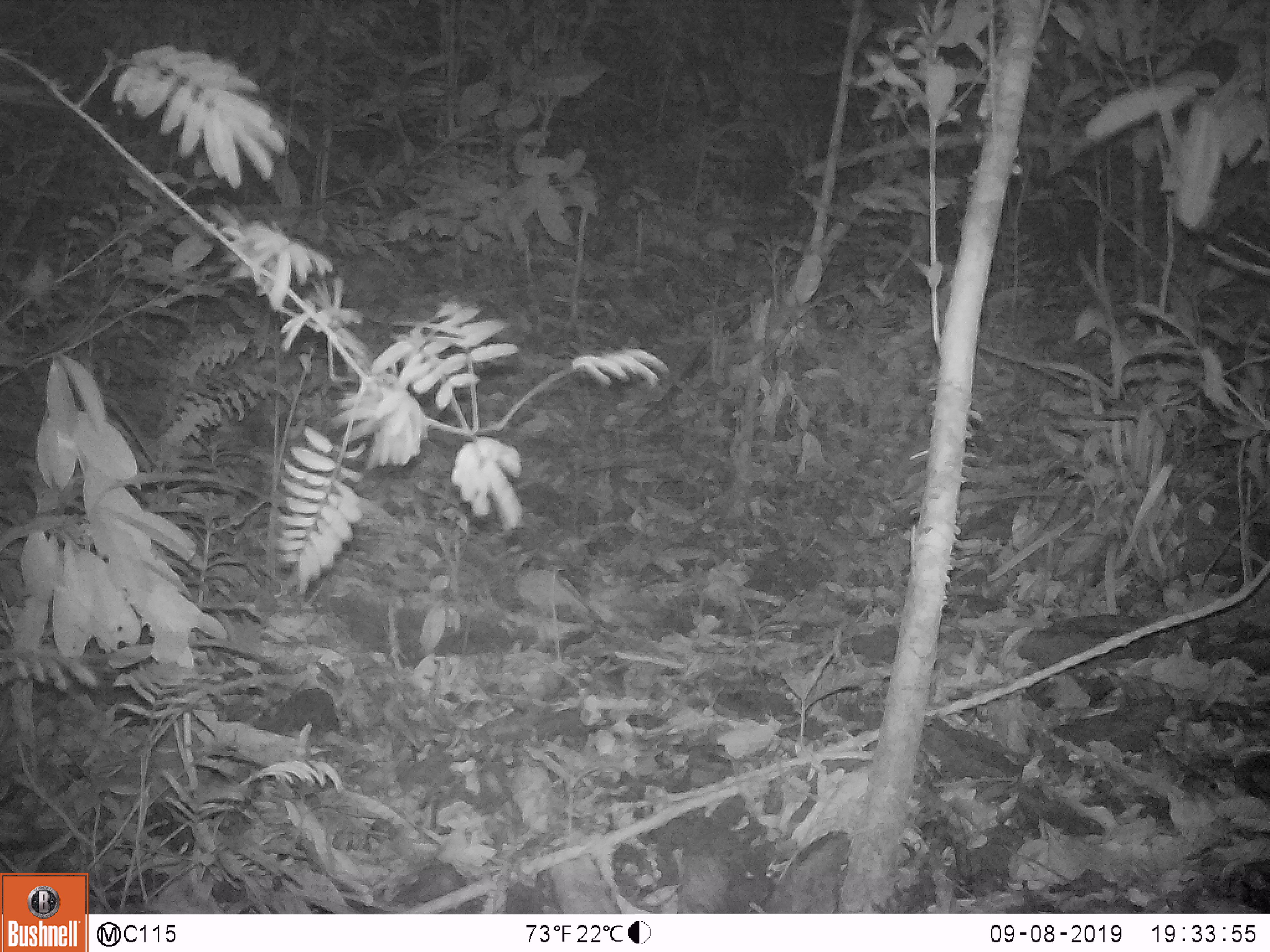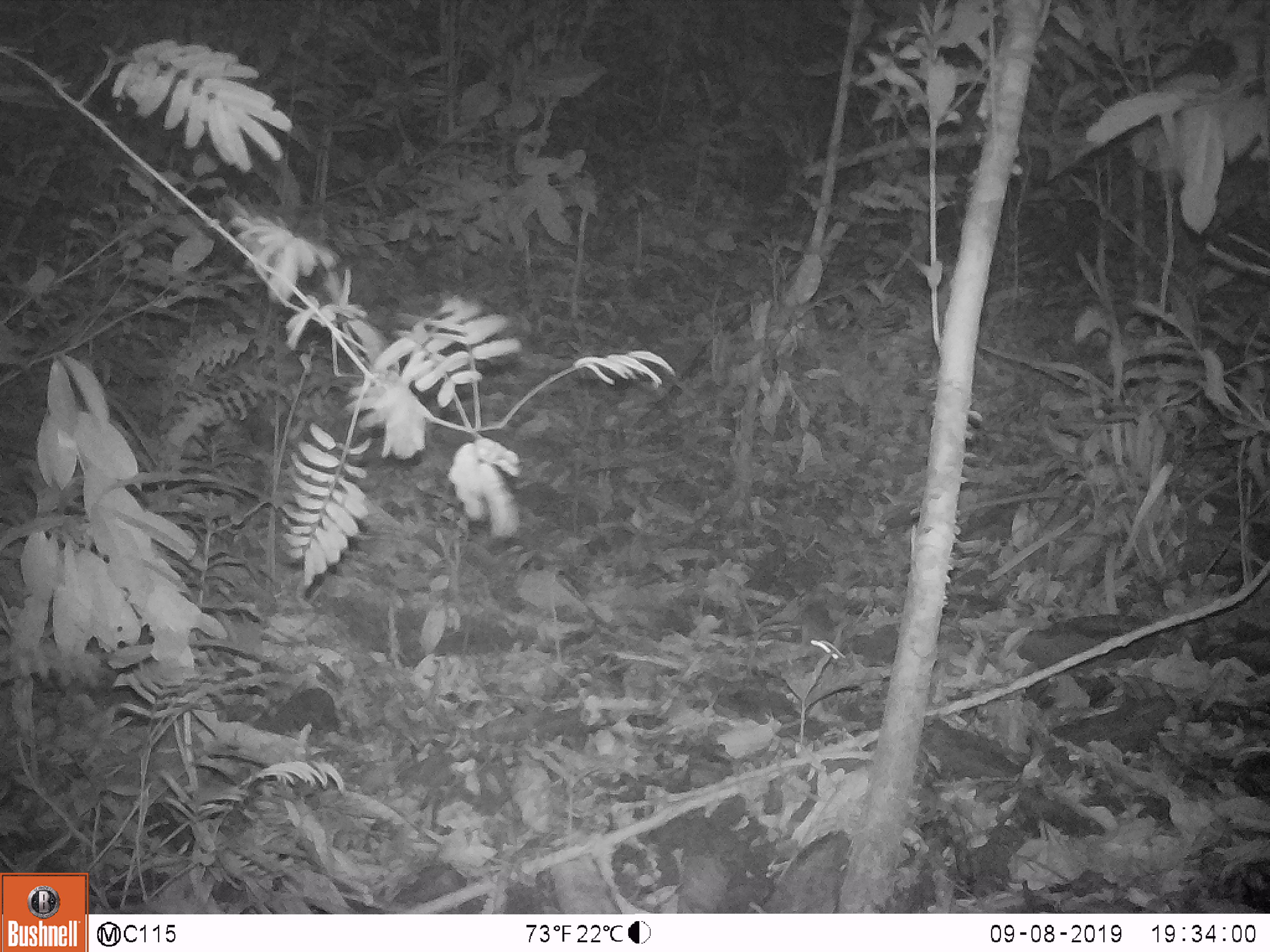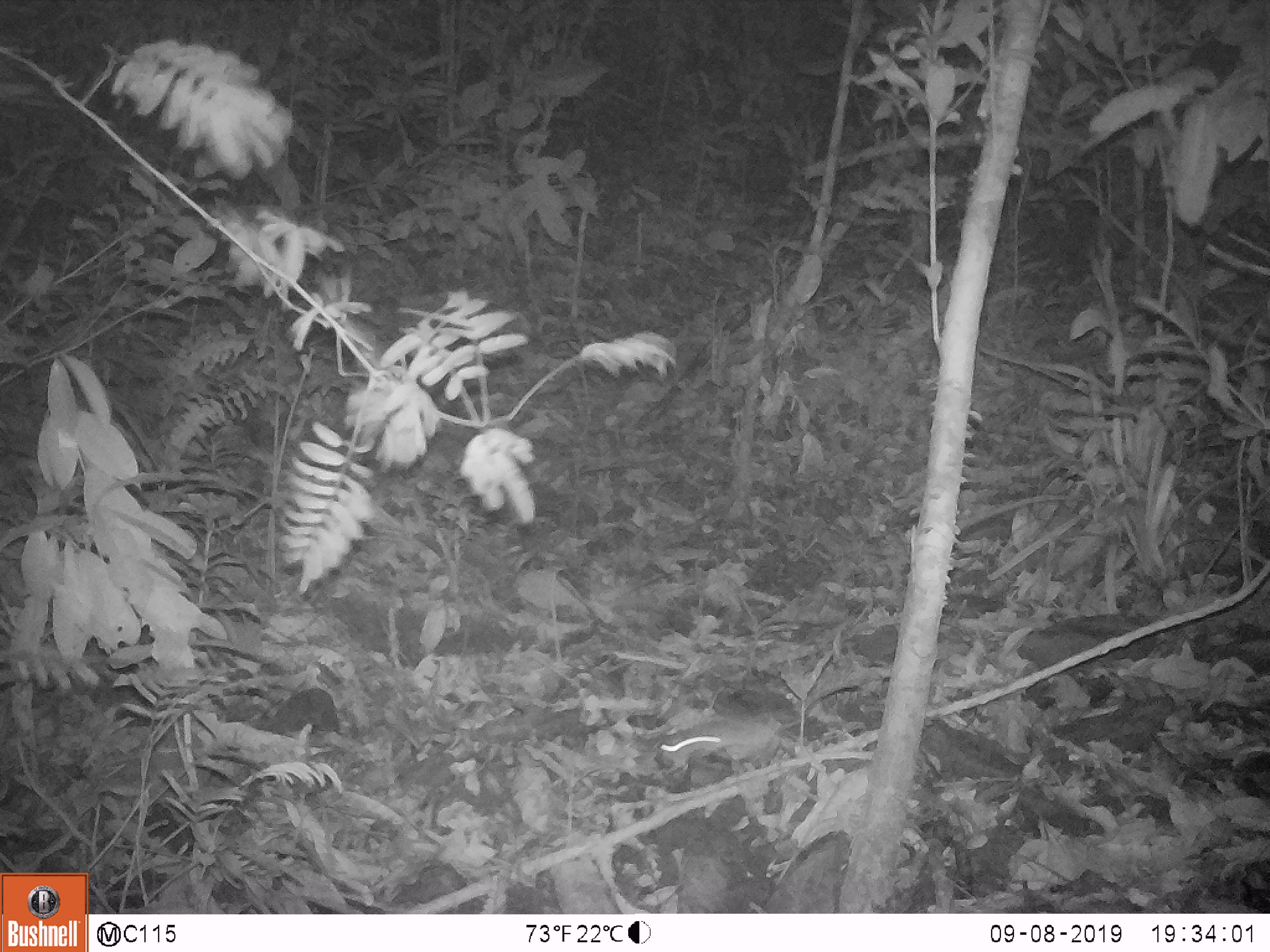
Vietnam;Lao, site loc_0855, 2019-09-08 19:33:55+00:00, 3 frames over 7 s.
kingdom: Animalia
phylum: Chordata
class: Mammalia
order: Rodentia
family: Muridae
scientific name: Muridae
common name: old-world mice and rats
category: unidentified murid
Unidentified murid (old-world mice and rats) (Muridae). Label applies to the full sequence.